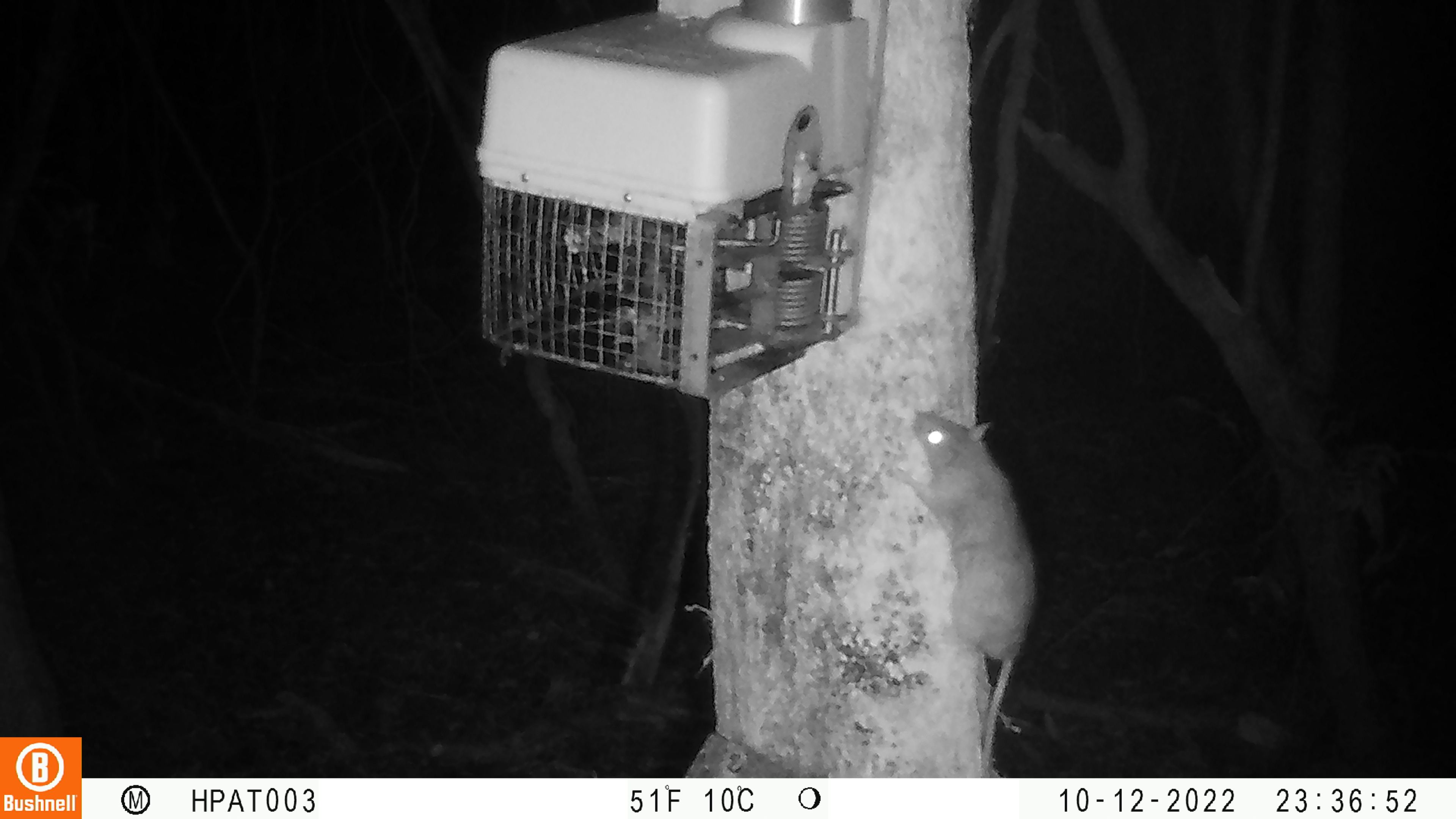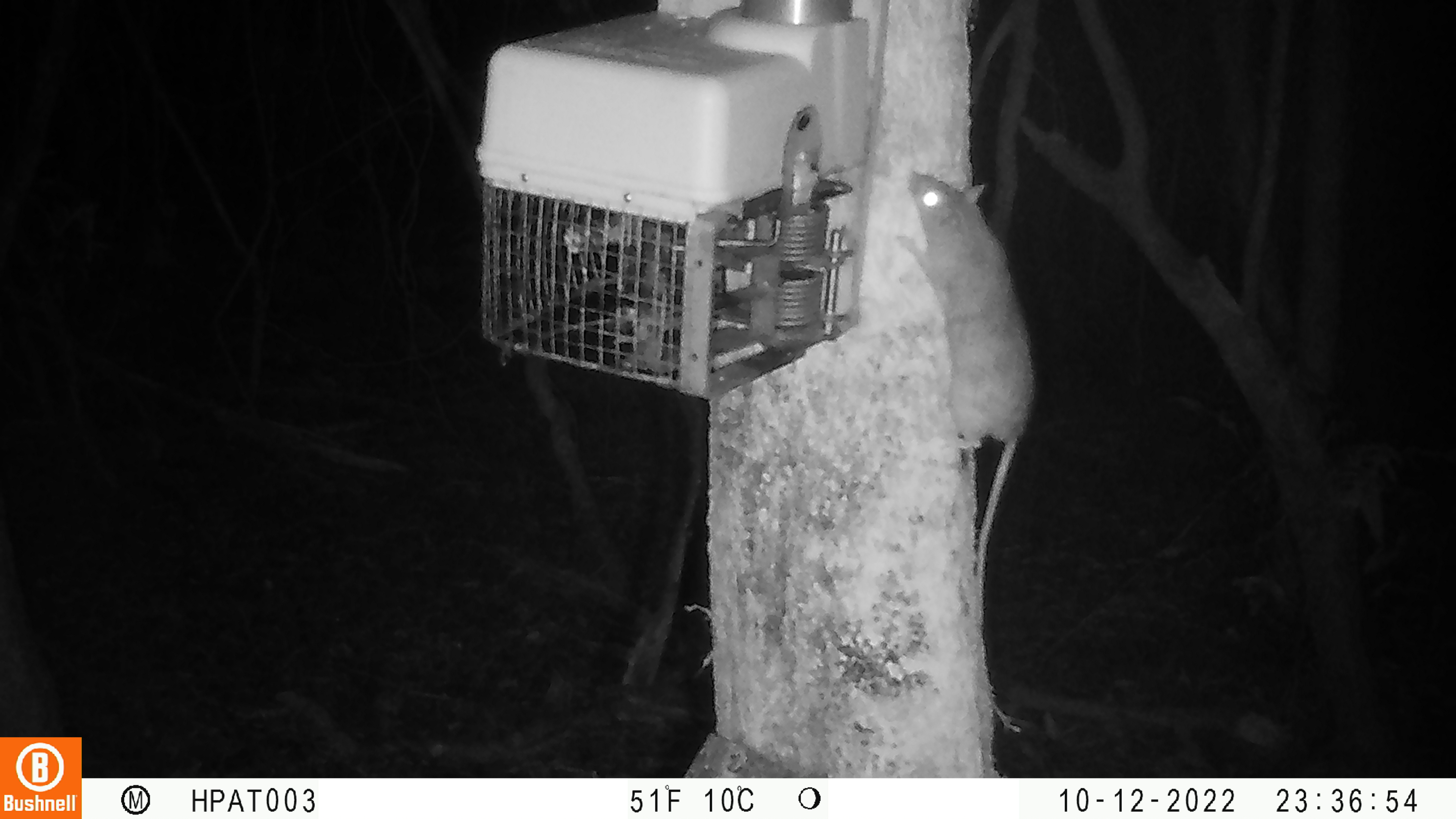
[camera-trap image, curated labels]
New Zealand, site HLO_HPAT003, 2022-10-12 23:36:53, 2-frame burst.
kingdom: Animalia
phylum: Chordata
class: Mammalia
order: Rodentia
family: Muridae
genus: Rattus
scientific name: Rattus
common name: rat